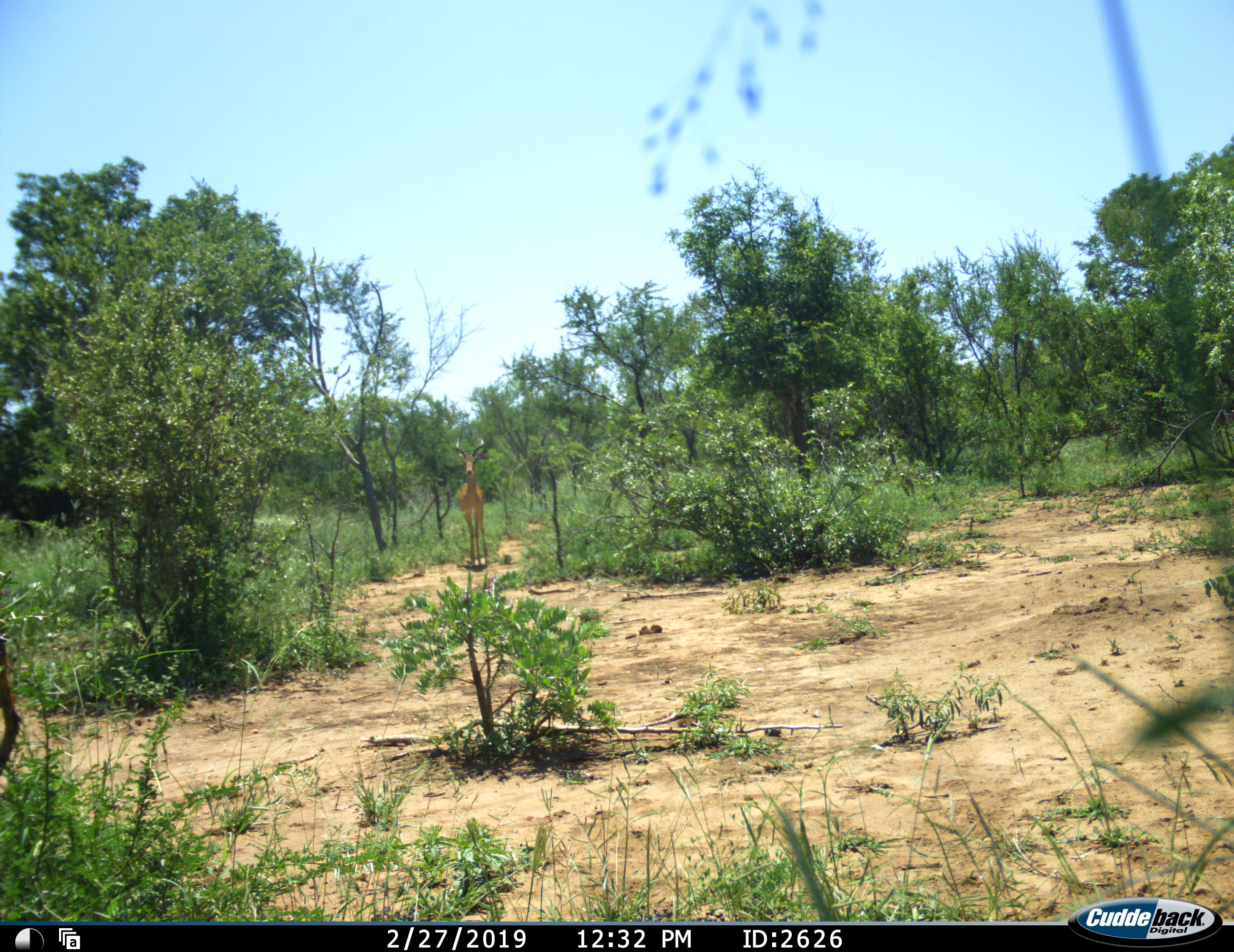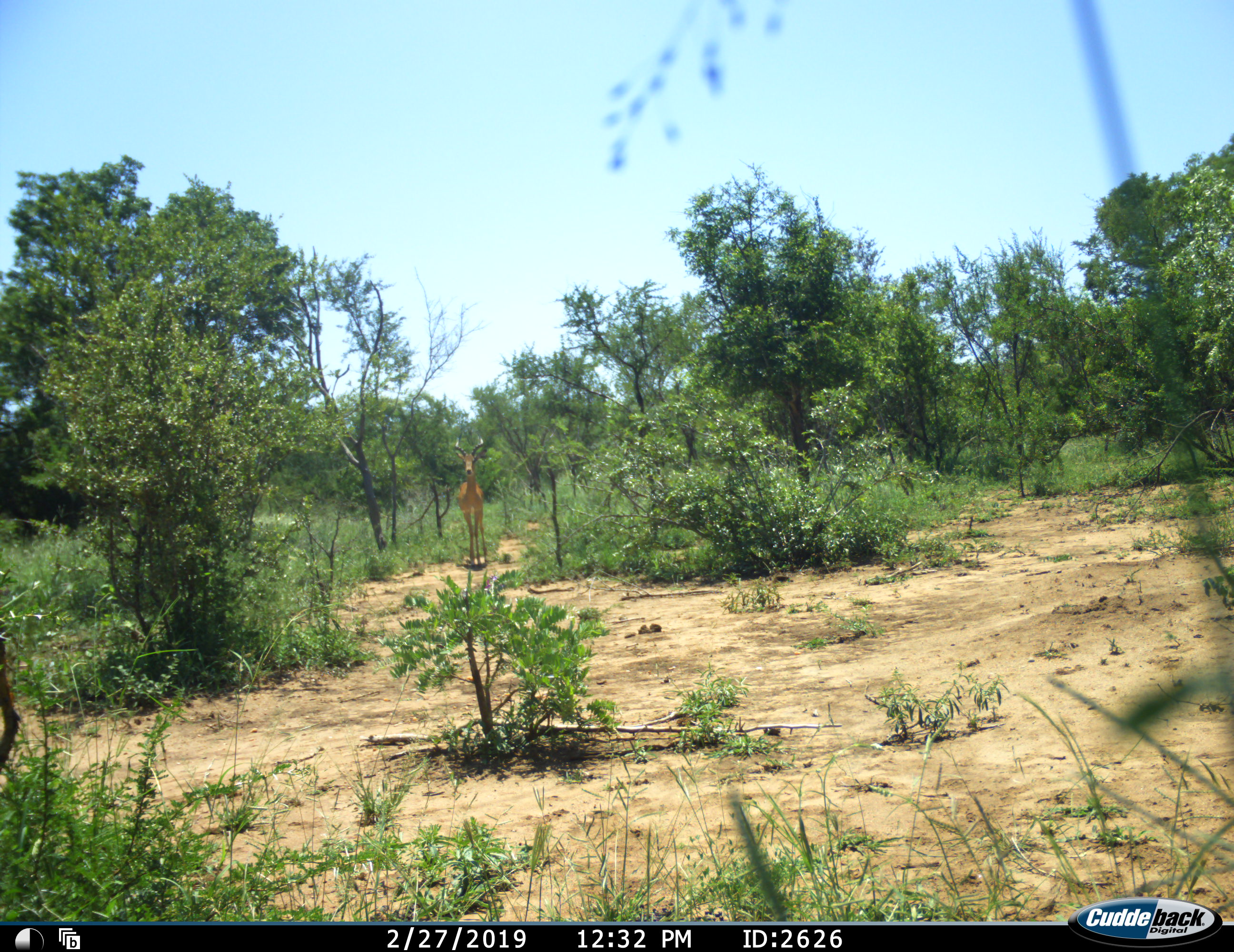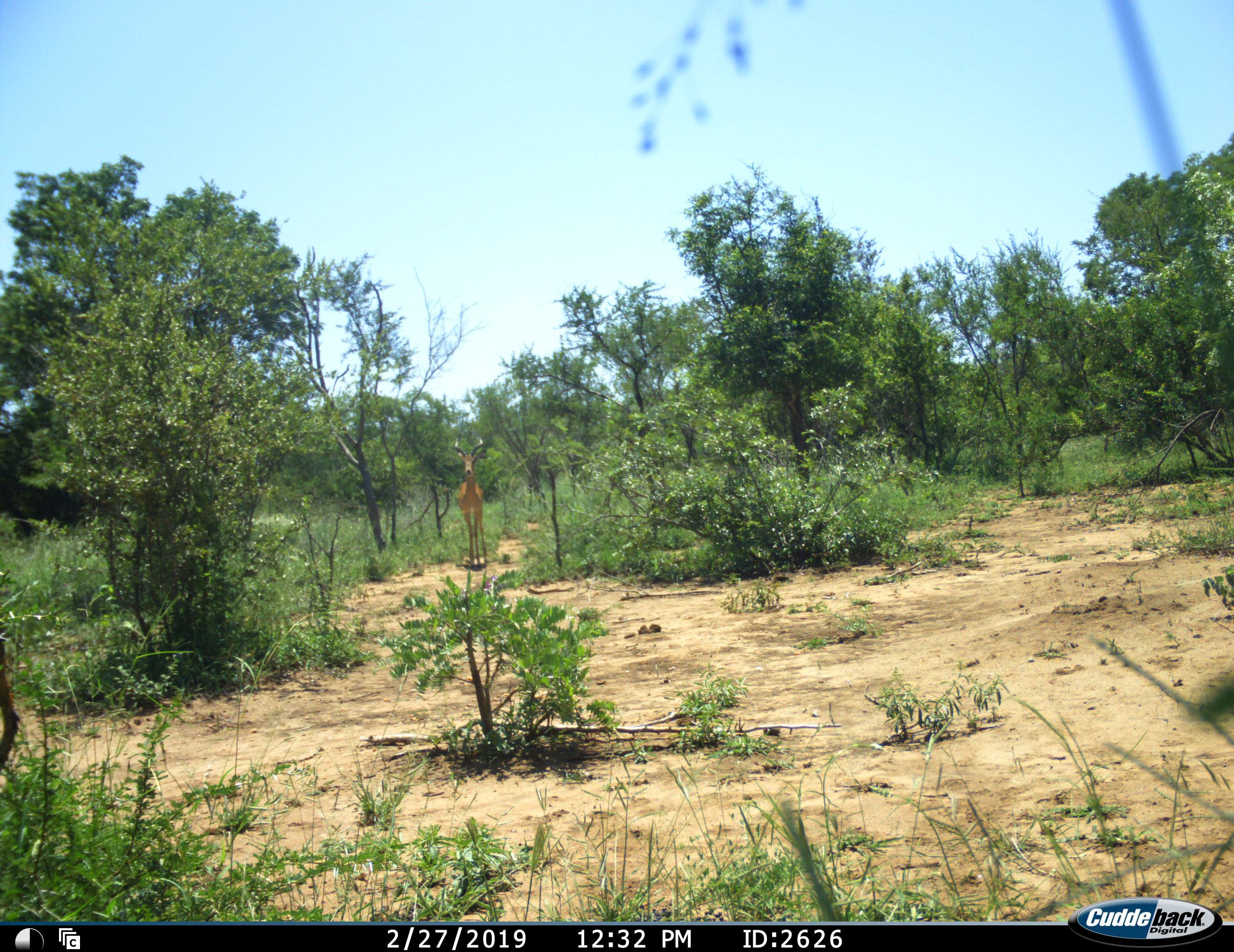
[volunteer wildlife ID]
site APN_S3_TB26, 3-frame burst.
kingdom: Animalia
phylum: Chordata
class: Mammalia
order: Artiodactyla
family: Bovidae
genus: Aepyceros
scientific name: Aepyceros melampus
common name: impala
Impala (Aepyceros melampus), count 1. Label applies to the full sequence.